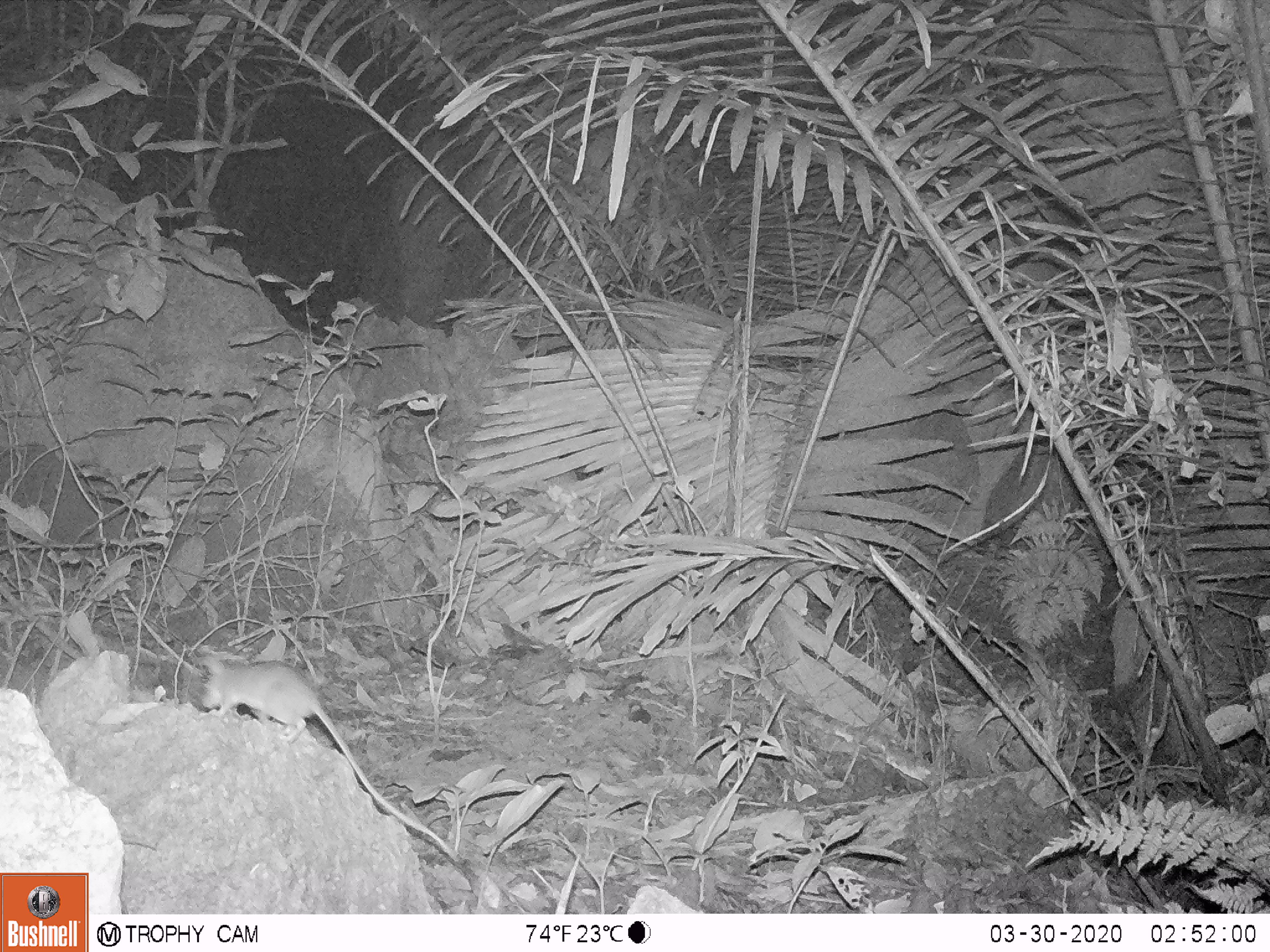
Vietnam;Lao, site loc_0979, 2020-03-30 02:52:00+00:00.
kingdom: Animalia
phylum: Chordata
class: Mammalia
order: Rodentia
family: Muridae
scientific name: Muridae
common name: old-world mice and rats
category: unidentified murid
Unidentified murid (old-world mice and rats) (Muridae). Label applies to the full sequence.